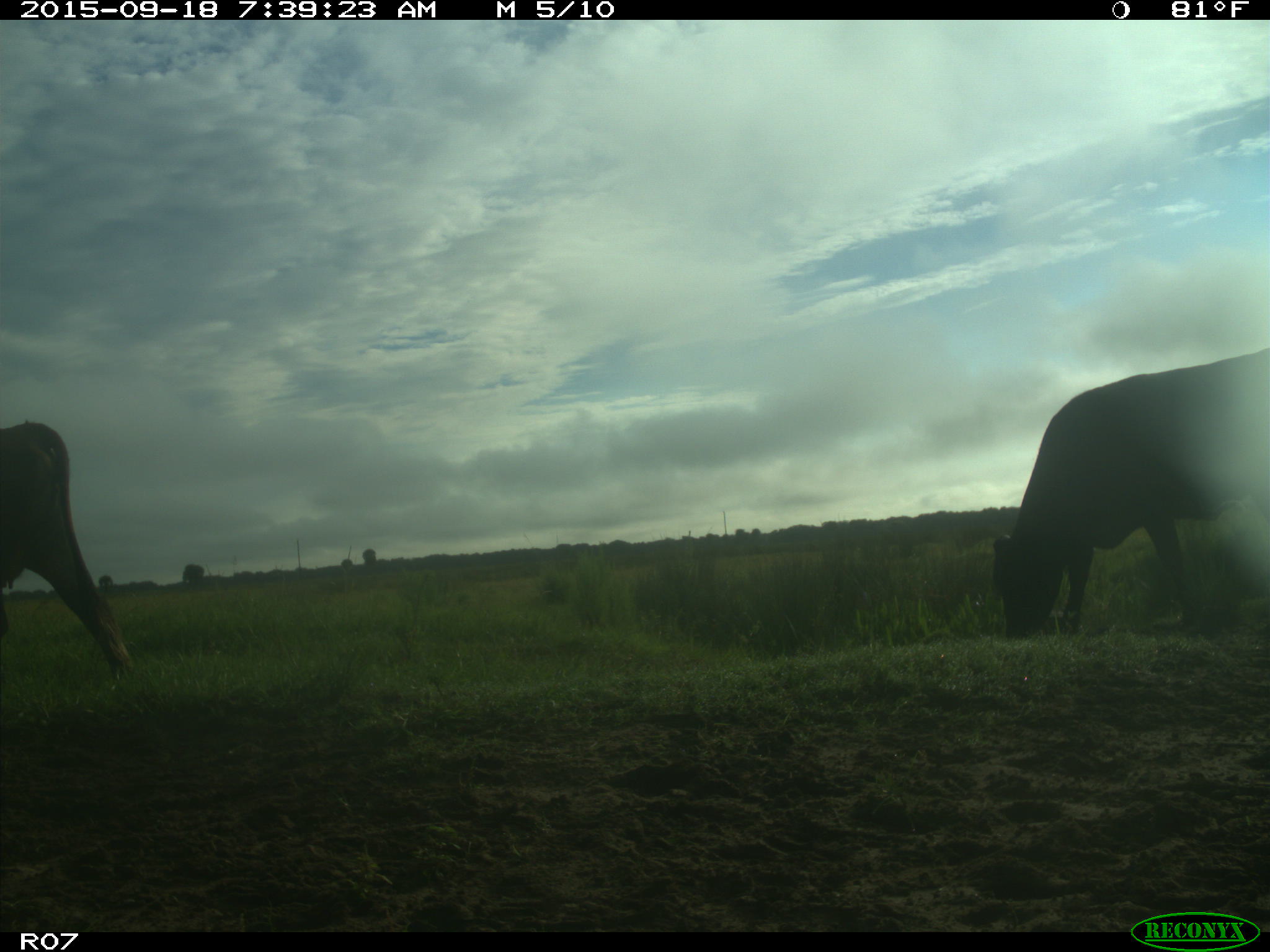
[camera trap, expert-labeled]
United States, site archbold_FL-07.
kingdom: Animalia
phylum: Chordata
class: Mammalia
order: Artiodactyla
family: Bovidae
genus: Bos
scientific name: Bos taurus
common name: domestic cow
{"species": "Bos taurus (domestic cow)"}